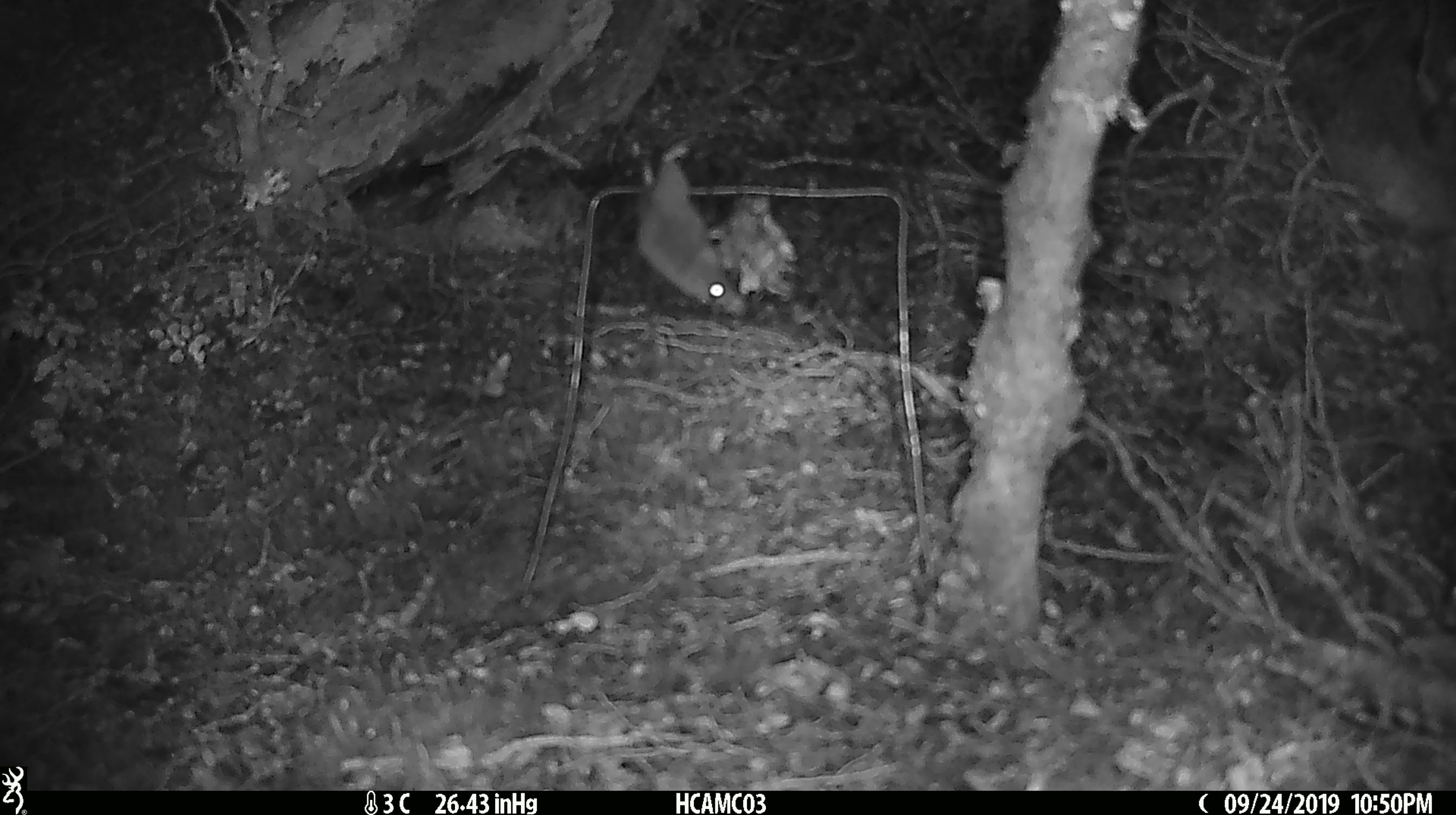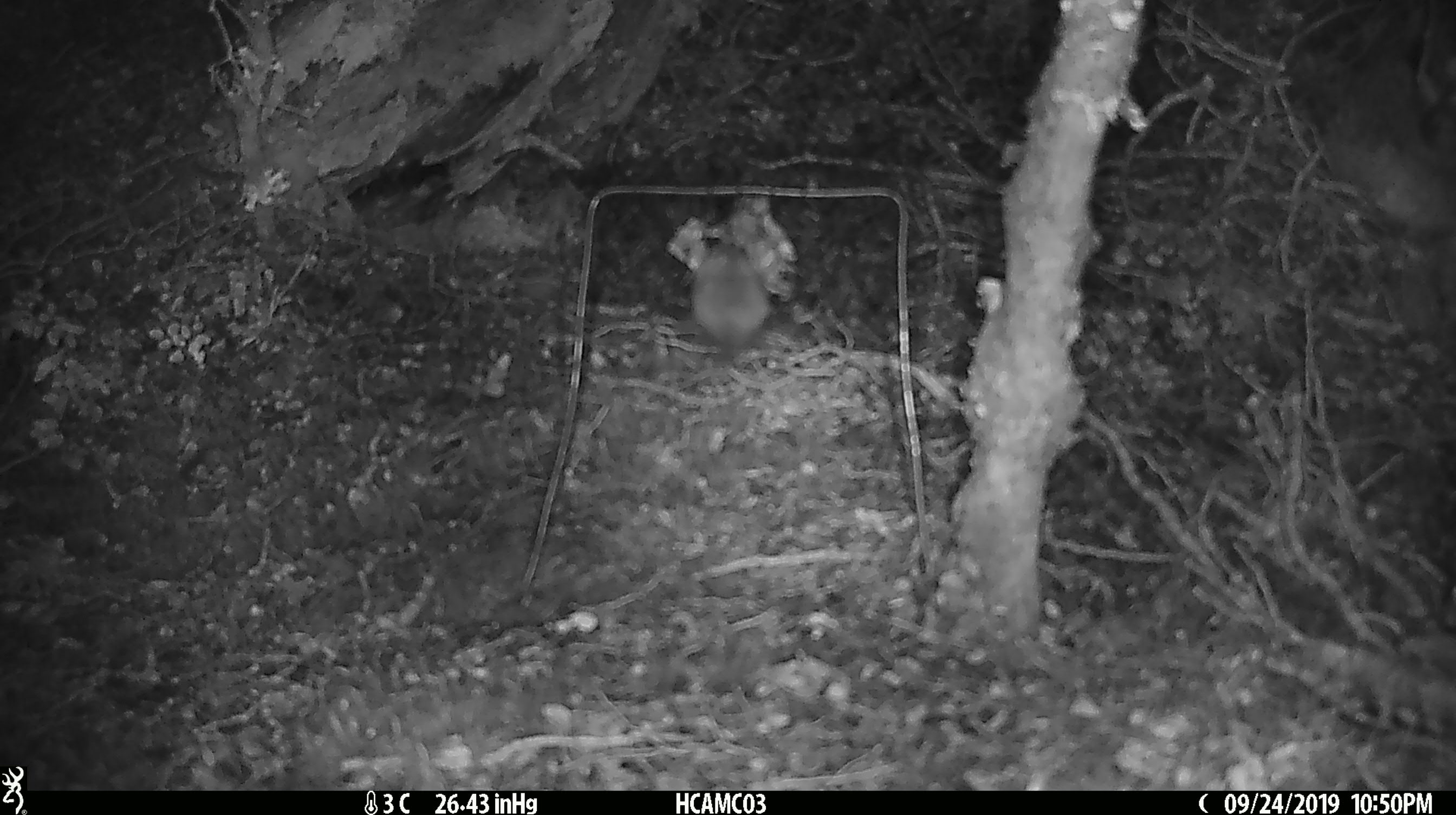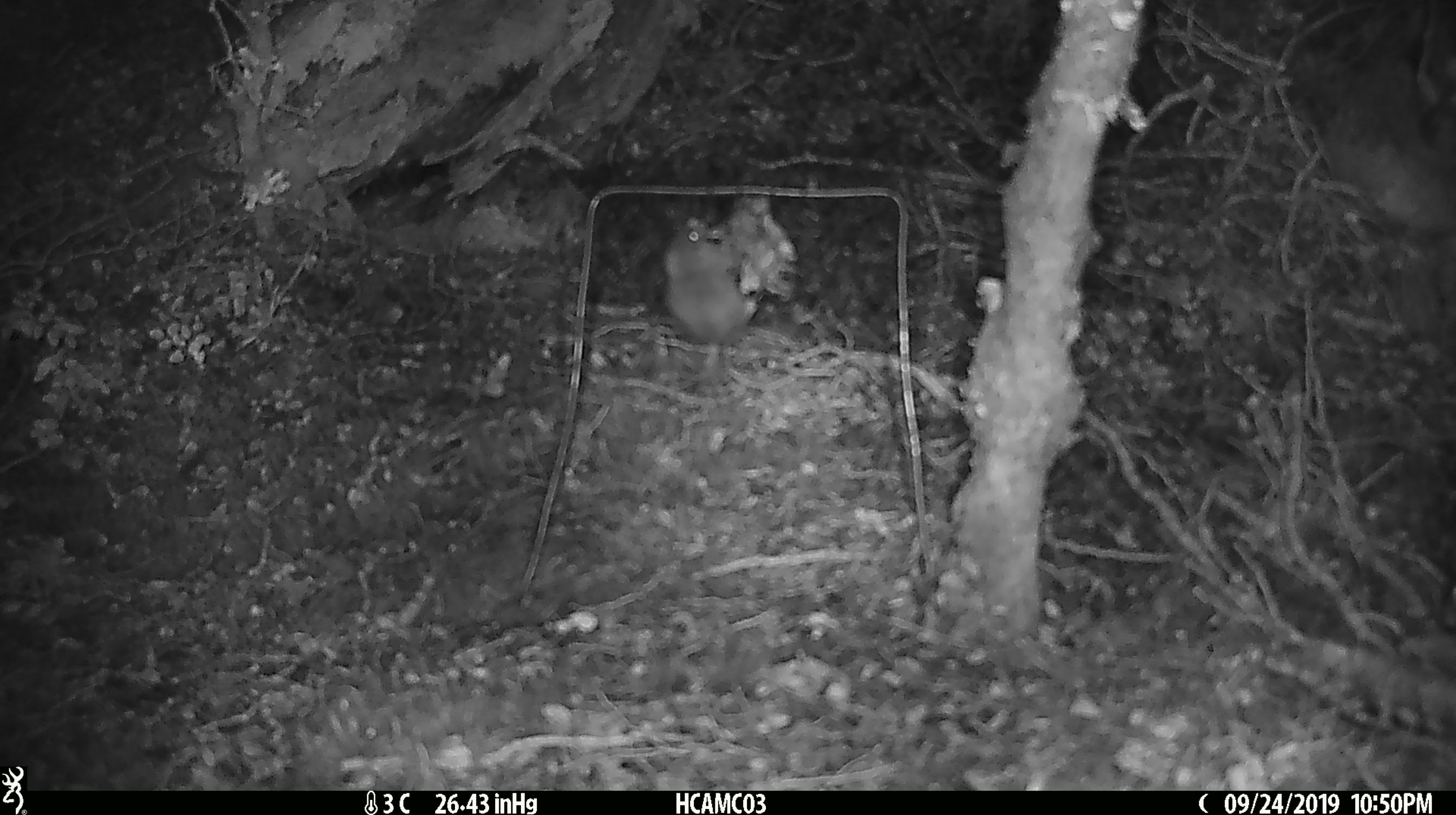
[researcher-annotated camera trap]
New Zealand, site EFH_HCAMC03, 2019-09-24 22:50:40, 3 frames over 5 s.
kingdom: Animalia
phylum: Chordata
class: Mammalia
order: Rodentia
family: Muridae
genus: Mus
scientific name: Mus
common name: mouse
Mouse (Mus).